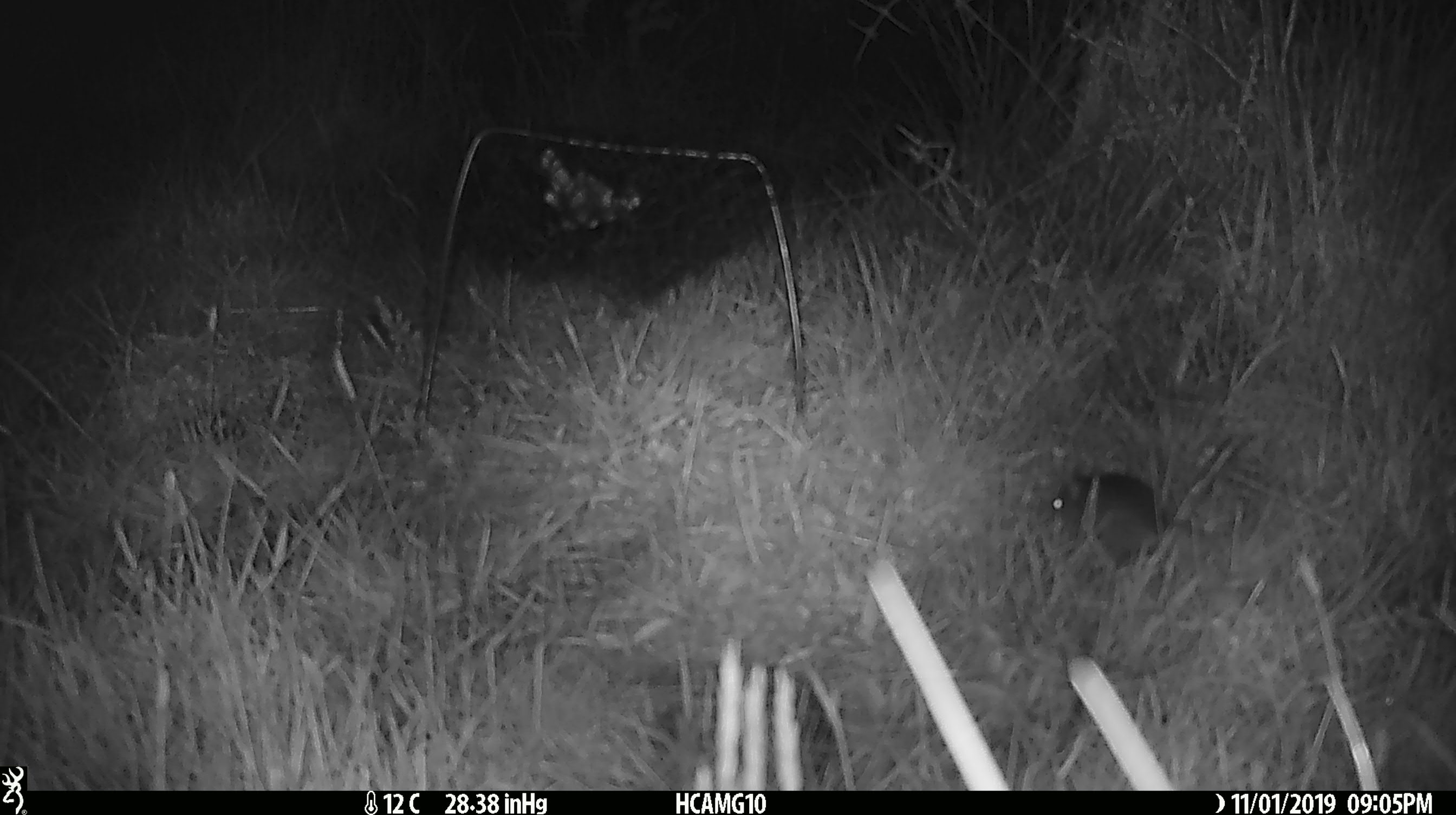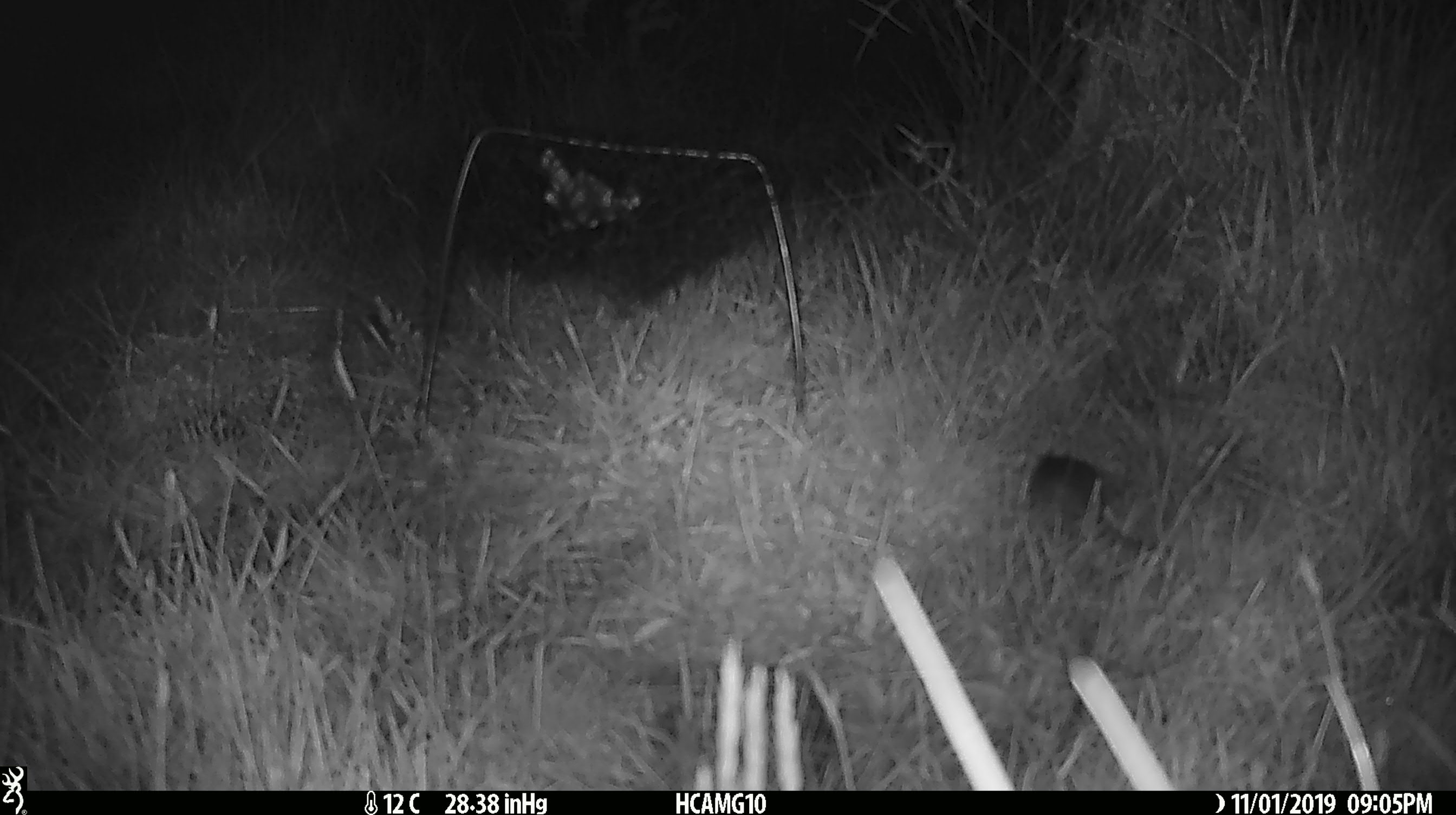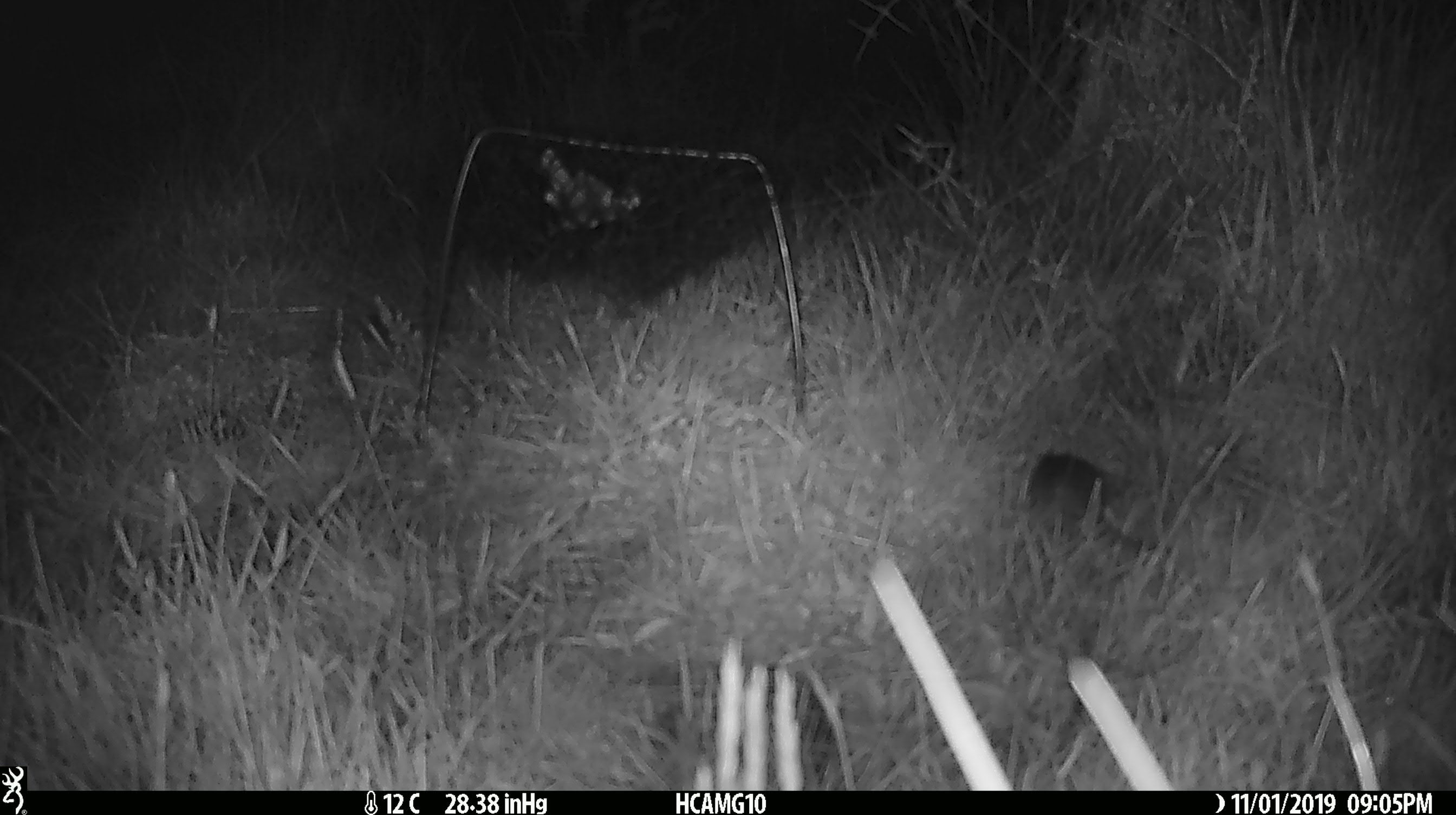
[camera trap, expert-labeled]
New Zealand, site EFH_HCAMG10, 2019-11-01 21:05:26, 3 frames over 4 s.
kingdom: Animalia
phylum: Chordata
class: Mammalia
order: Rodentia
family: Muridae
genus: Mus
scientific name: Mus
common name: mouse